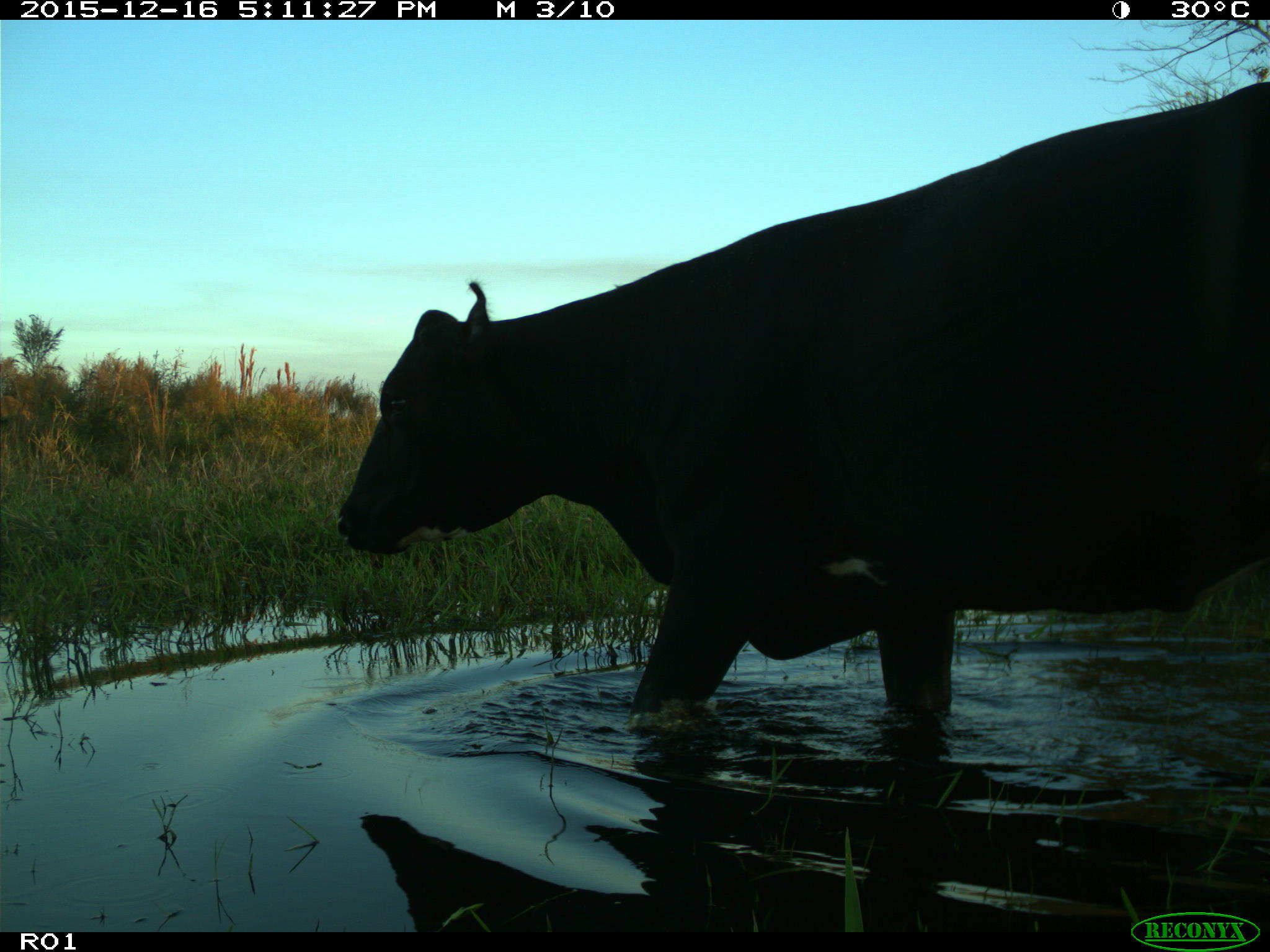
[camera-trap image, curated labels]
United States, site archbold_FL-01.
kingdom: Animalia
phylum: Chordata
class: Mammalia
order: Artiodactyla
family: Bovidae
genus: Bos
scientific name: Bos taurus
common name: domestic cow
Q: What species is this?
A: Bos taurus (domestic cow).